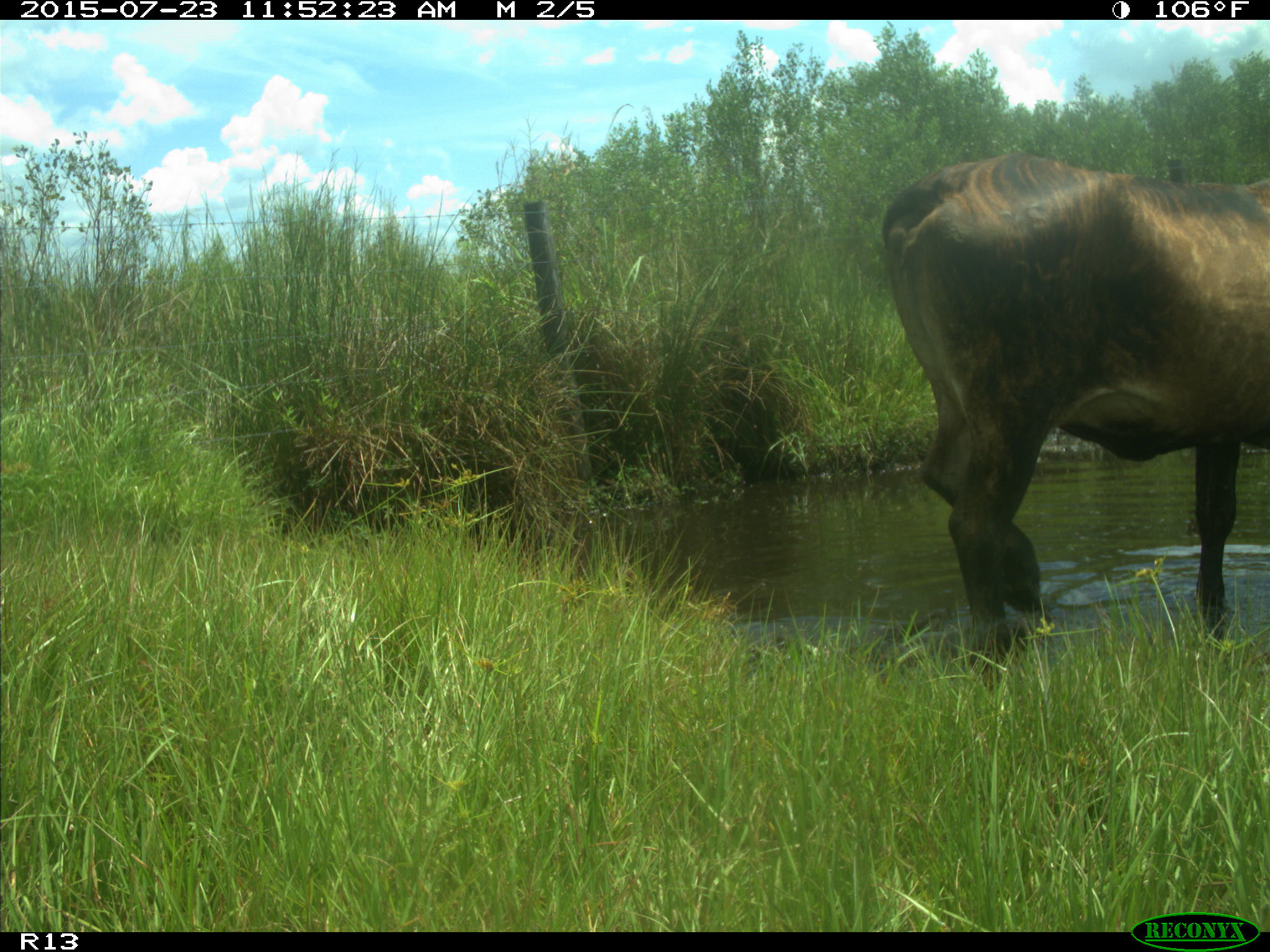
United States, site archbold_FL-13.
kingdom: Animalia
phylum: Chordata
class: Mammalia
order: Artiodactyla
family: Bovidae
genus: Bos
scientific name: Bos taurus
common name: domestic cow